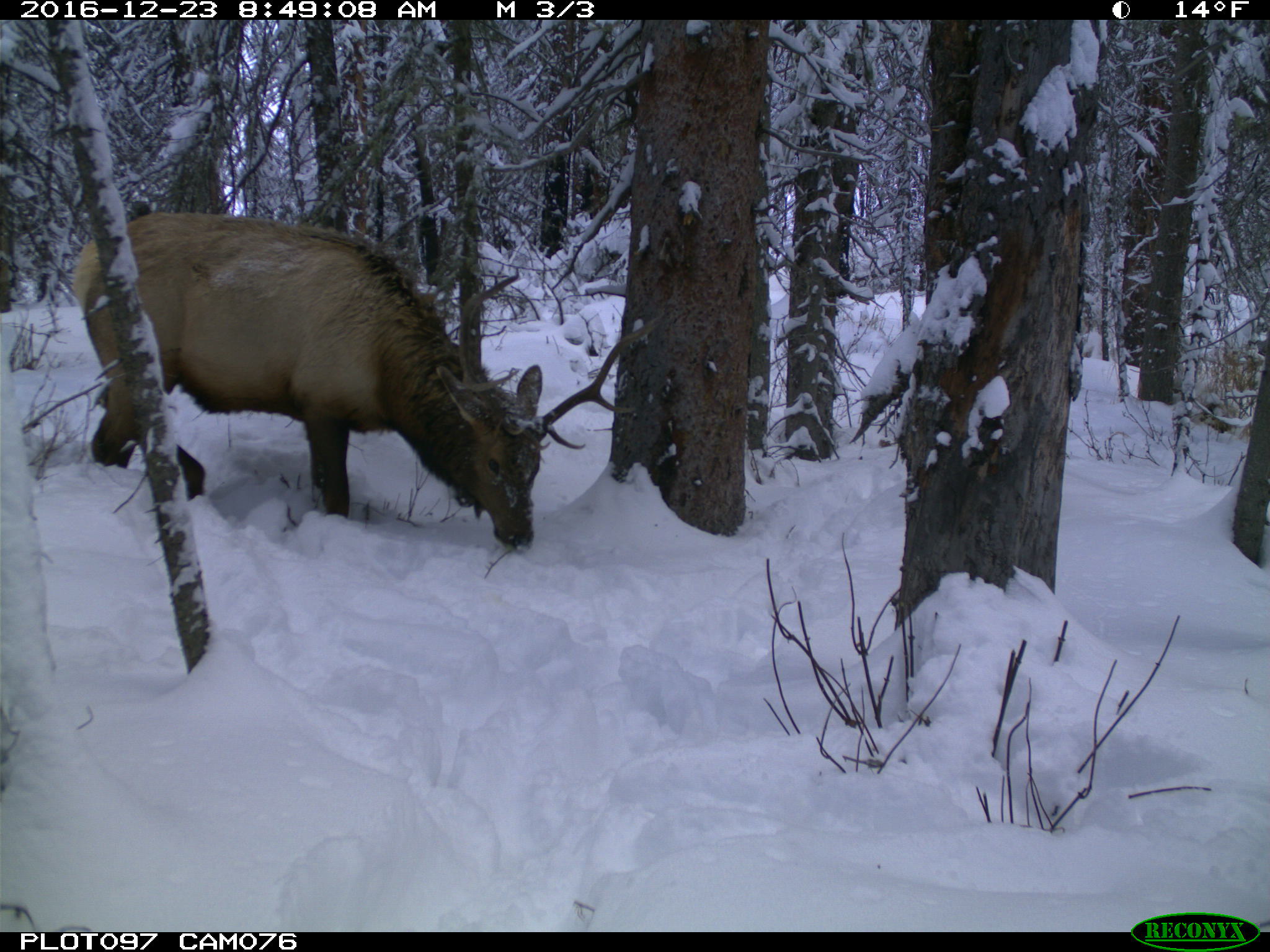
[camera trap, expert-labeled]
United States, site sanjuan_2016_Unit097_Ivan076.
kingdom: Animalia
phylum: Chordata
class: Mammalia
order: Artiodactyla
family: Cervidae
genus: Cervus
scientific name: Cervus elaphus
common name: red deer